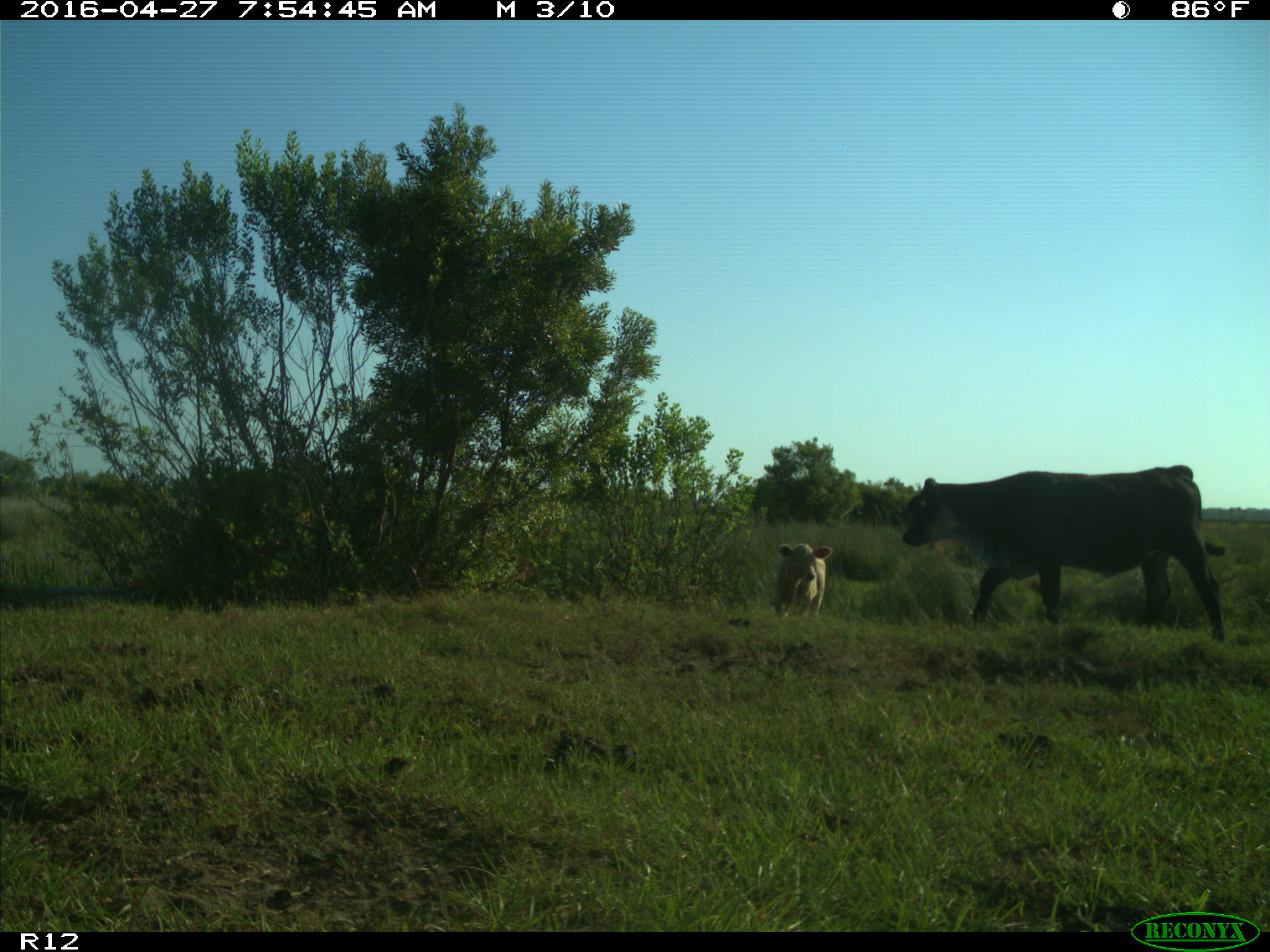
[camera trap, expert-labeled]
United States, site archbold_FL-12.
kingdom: Animalia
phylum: Chordata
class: Mammalia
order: Artiodactyla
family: Bovidae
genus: Bos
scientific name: Bos taurus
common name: domestic cow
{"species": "Bos taurus (domestic cow)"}